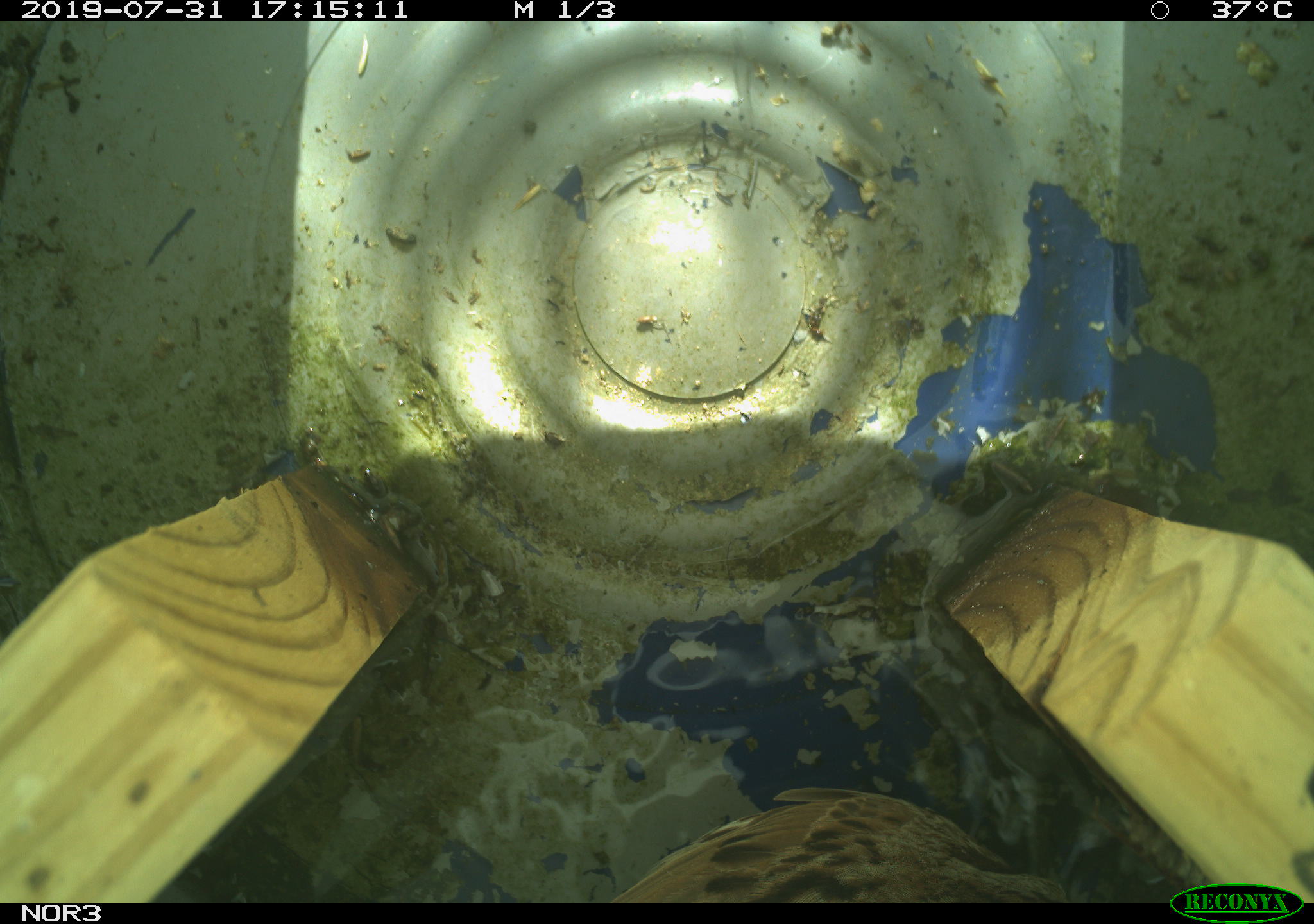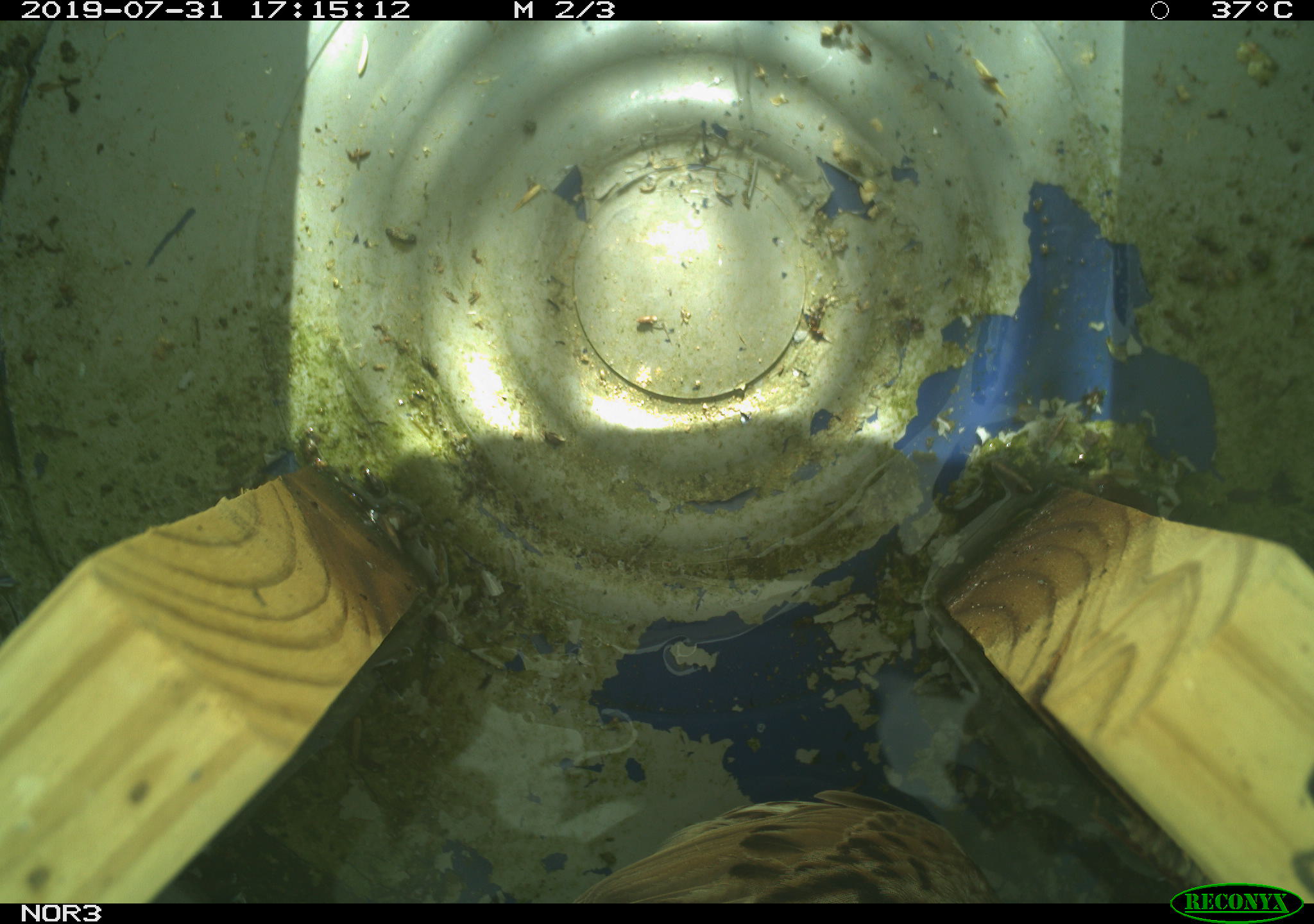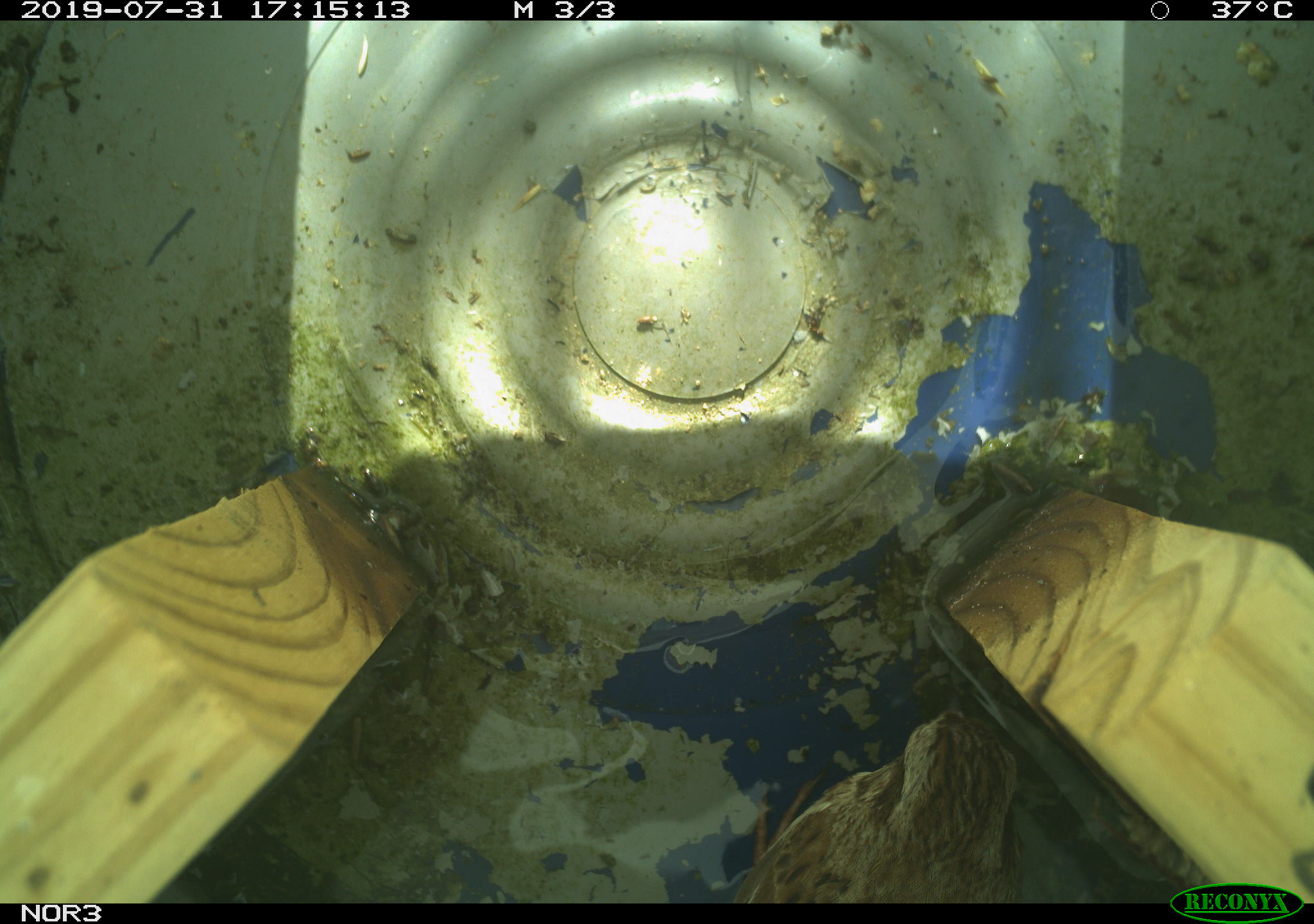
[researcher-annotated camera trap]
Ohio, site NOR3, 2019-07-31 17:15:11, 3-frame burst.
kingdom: Animalia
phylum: Chordata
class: Aves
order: Passeriformes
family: Passerellidae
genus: Melospiza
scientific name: Melospiza melodia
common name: song sparrow